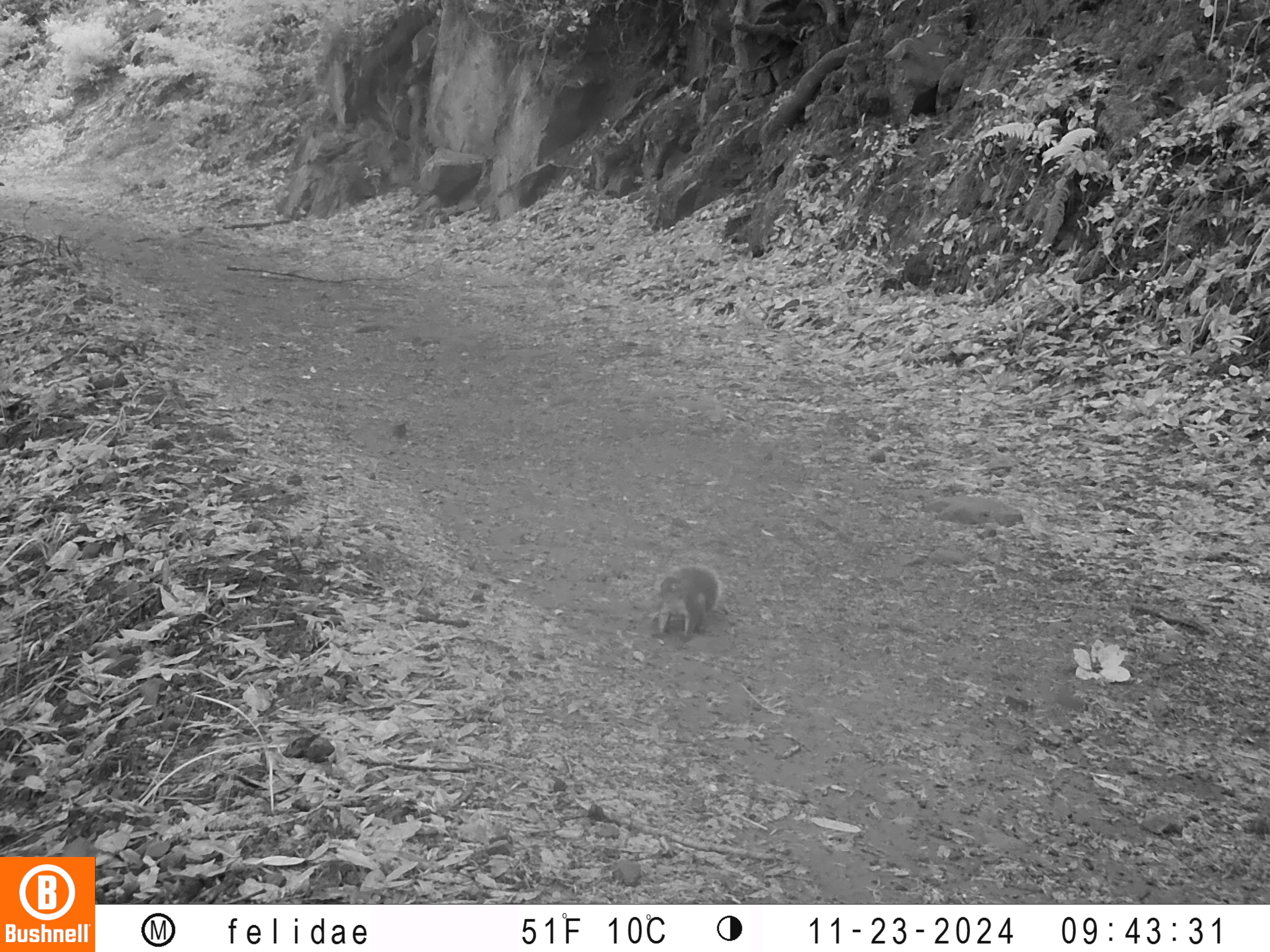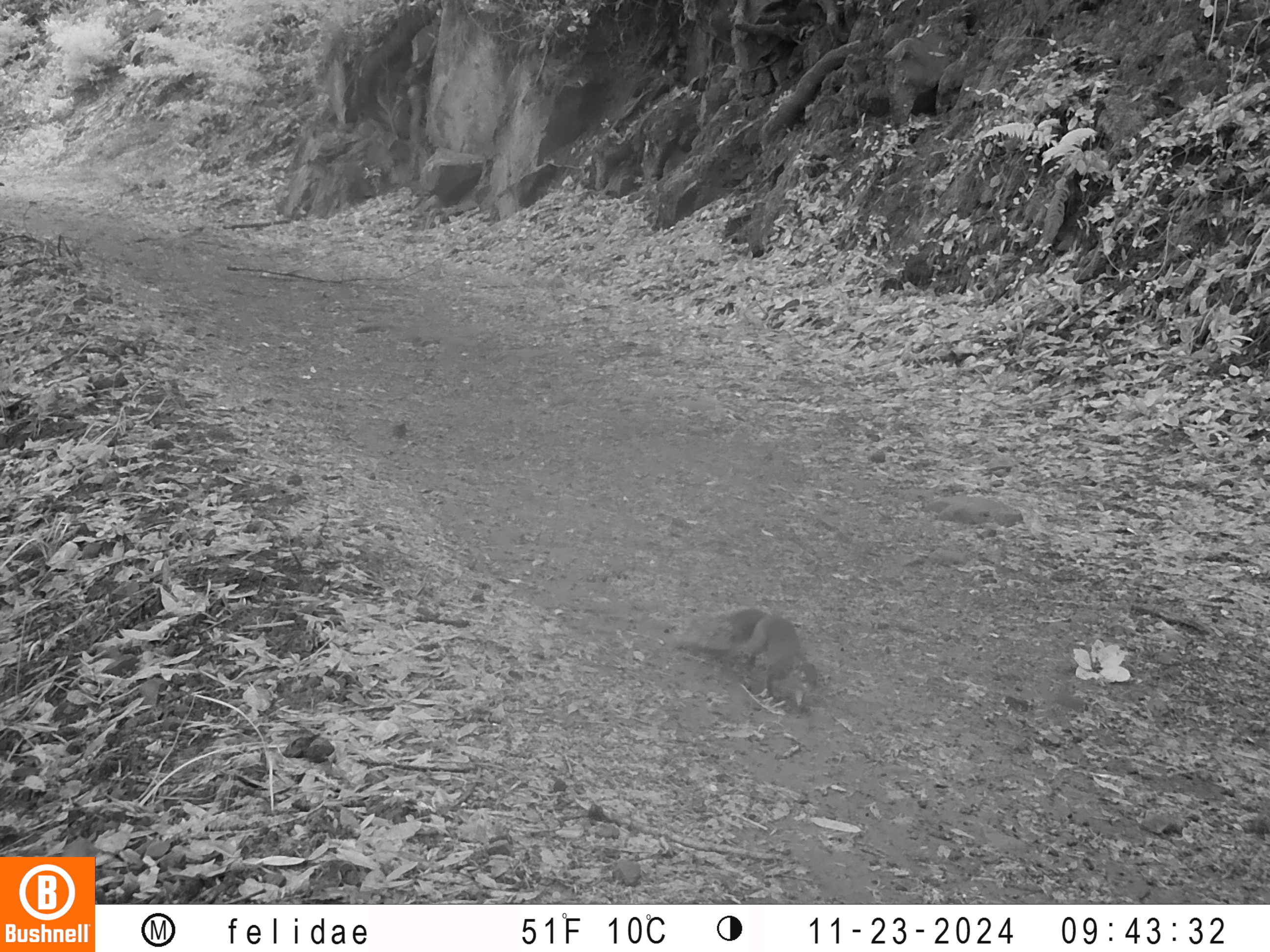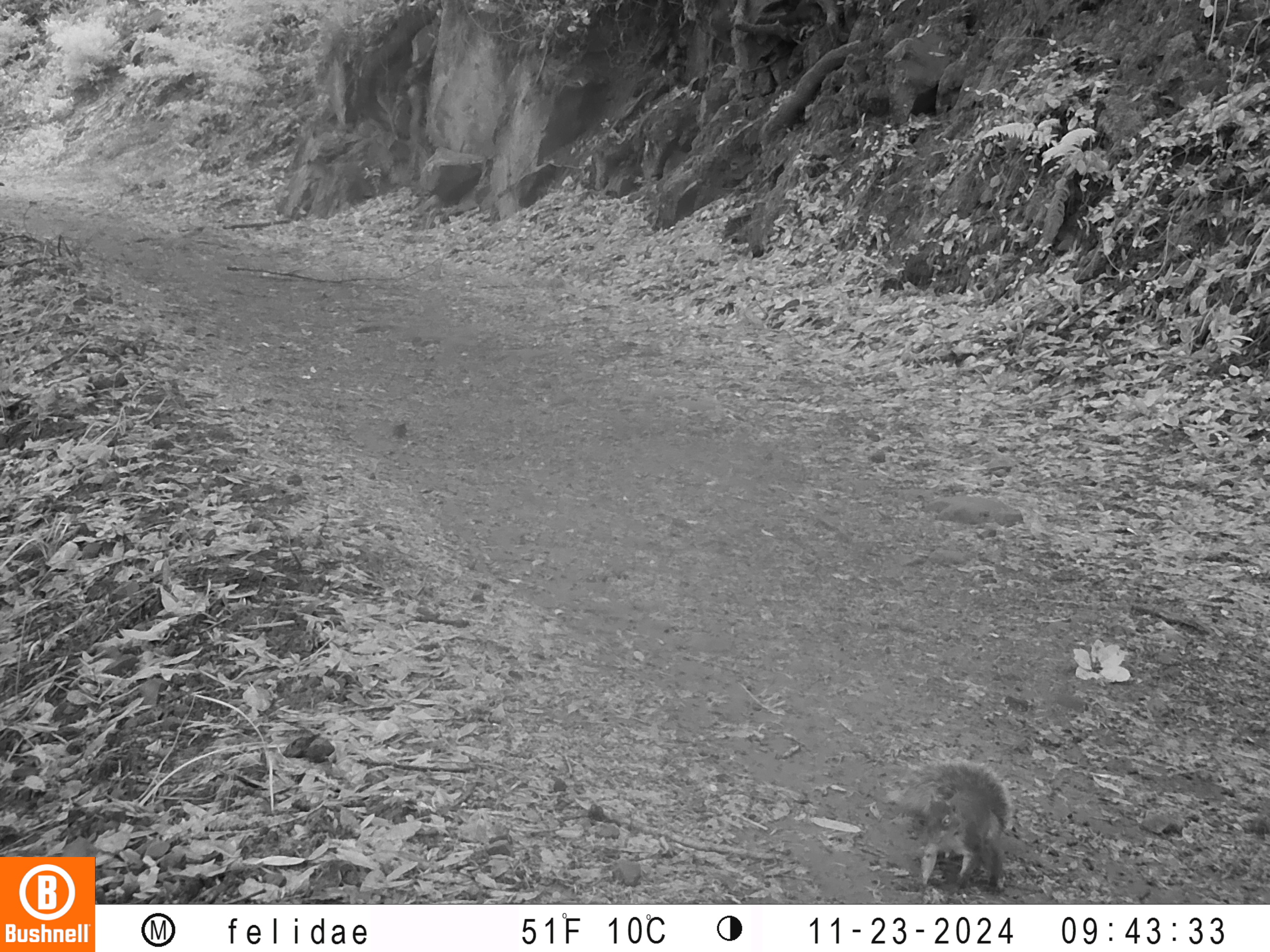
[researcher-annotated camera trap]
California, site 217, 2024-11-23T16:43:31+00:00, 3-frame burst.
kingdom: Animalia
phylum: Chordata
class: Mammalia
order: Rodentia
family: Sciuridae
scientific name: Sciuridae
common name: squirrel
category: unknown squirrel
Unknown squirrel (squirrel) (Sciuridae).